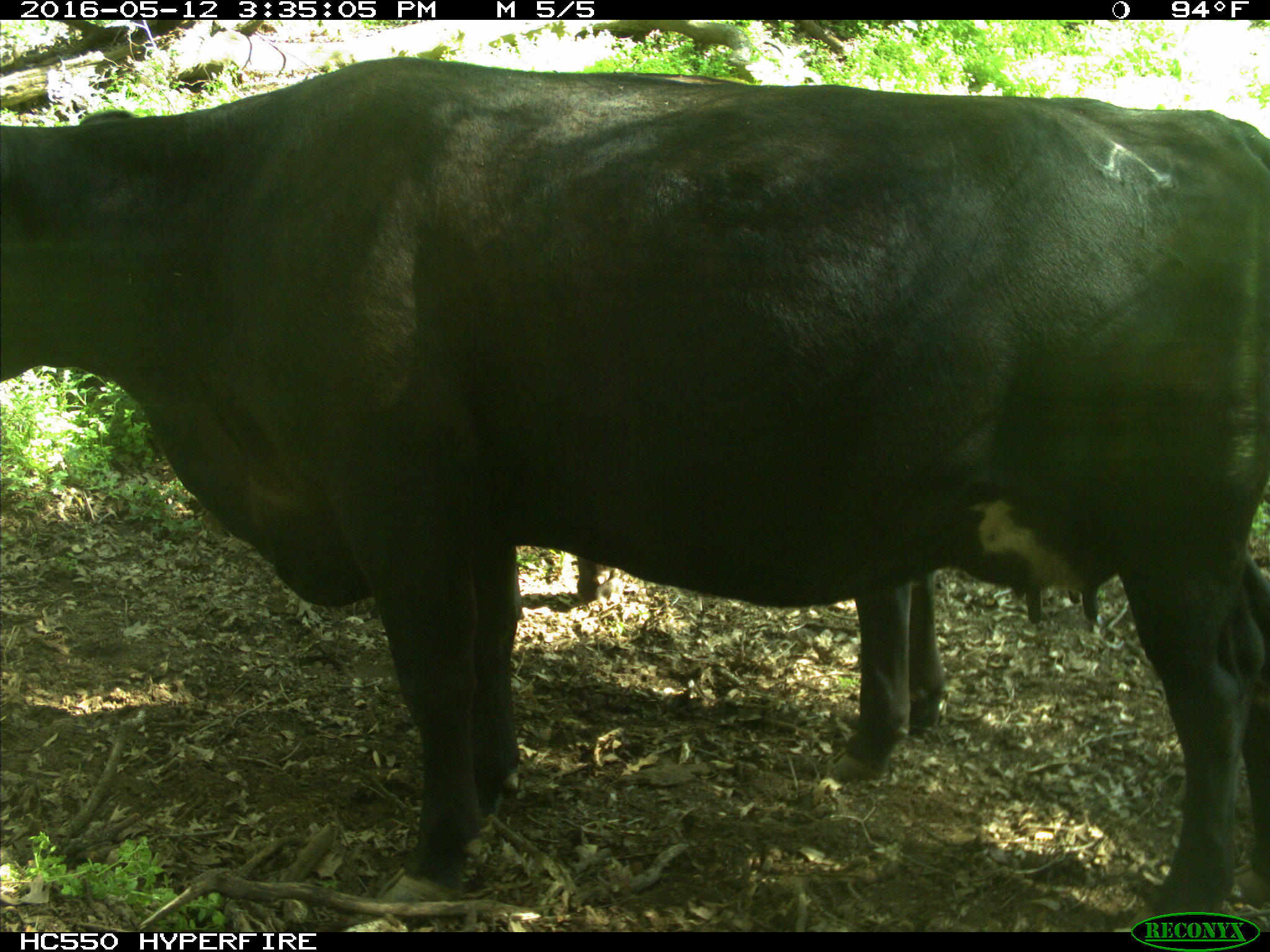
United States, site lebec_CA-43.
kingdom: Animalia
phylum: Chordata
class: Mammalia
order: Artiodactyla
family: Bovidae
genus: Bos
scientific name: Bos taurus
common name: domestic cow